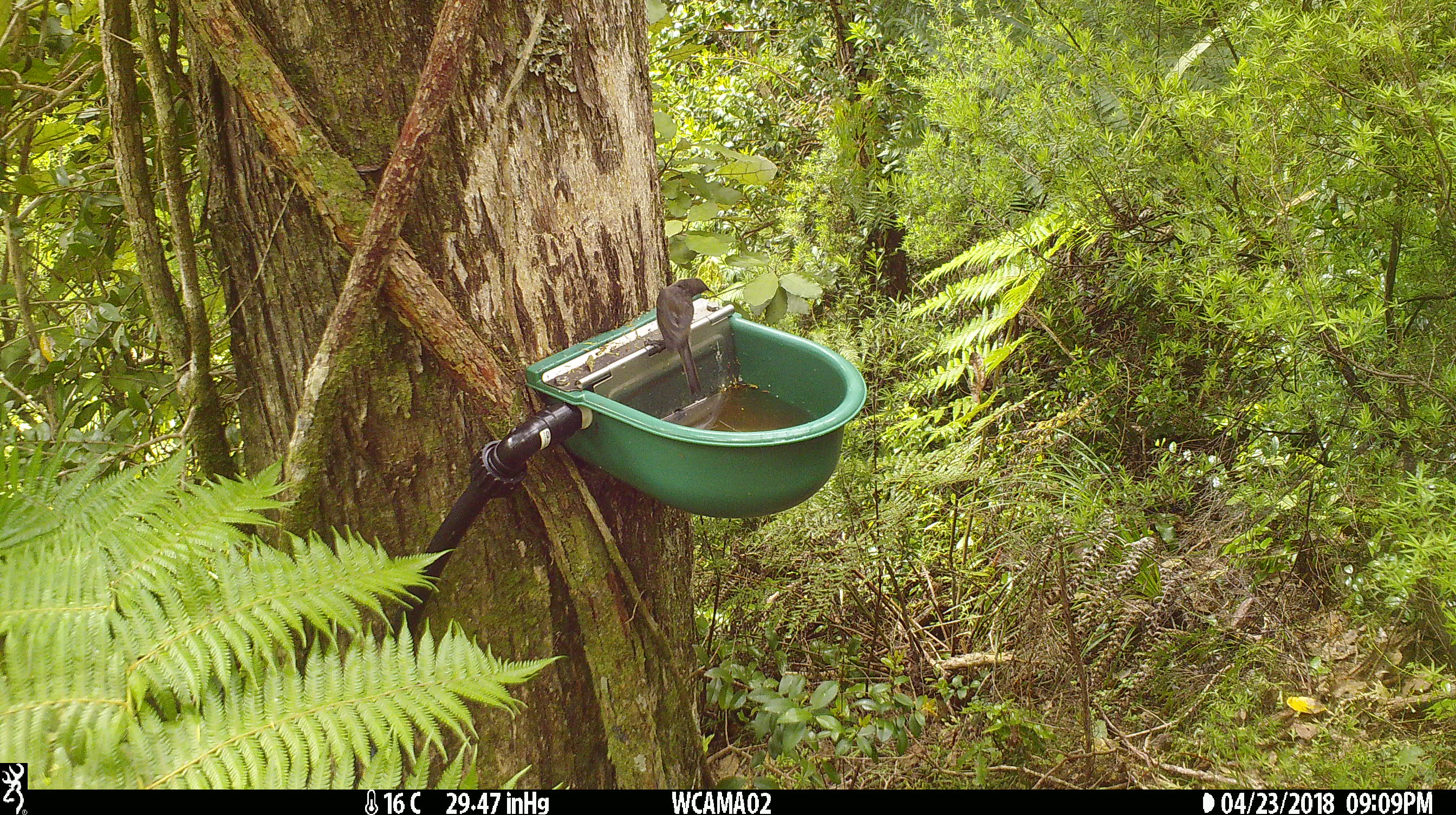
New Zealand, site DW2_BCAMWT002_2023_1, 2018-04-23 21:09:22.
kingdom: Animalia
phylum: Chordata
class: Aves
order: Passeriformes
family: Meliphagidae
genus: Anthornis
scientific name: Anthornis melanura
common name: new zealand bellbird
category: bellbird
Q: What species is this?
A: Bellbird (new zealand bellbird) (Anthornis melanura).